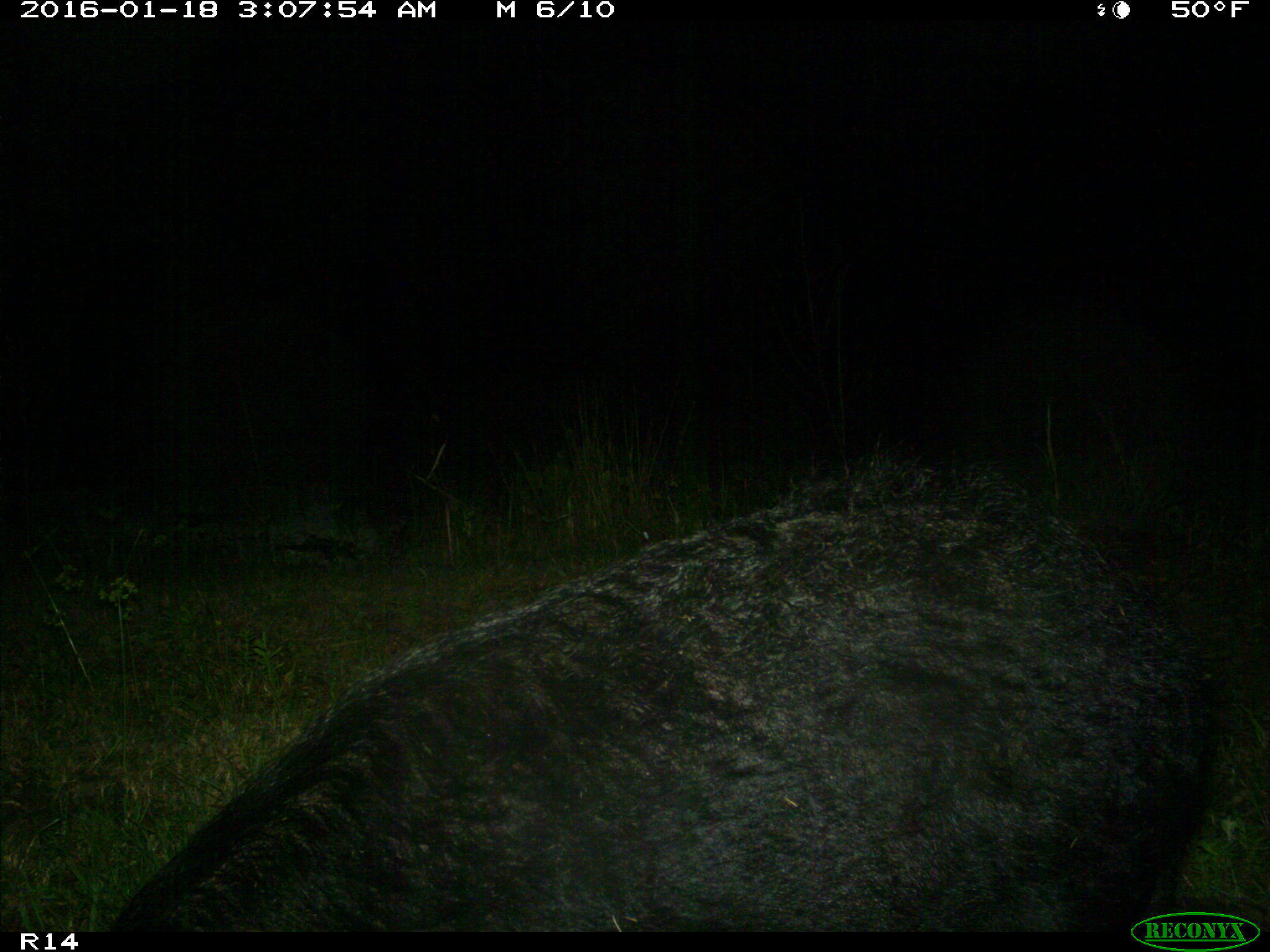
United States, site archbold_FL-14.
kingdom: Animalia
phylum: Chordata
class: Mammalia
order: Artiodactyla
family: Suidae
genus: Sus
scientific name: Sus scrofa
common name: wild boar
Sus scrofa (wild boar).